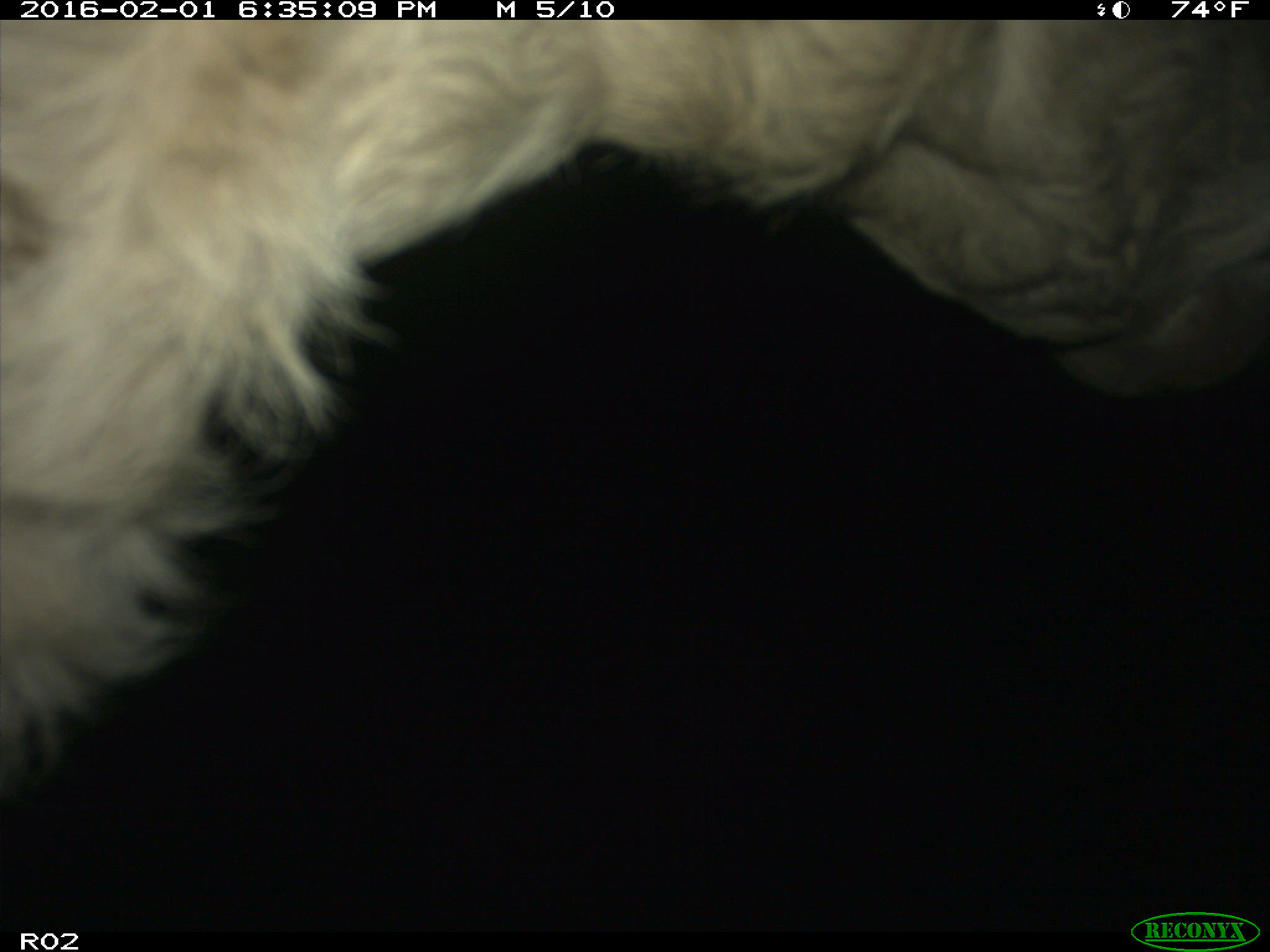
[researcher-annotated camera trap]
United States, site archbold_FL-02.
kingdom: Animalia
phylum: Chordata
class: Mammalia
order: Artiodactyla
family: Bovidae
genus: Bos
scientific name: Bos taurus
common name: domestic cow